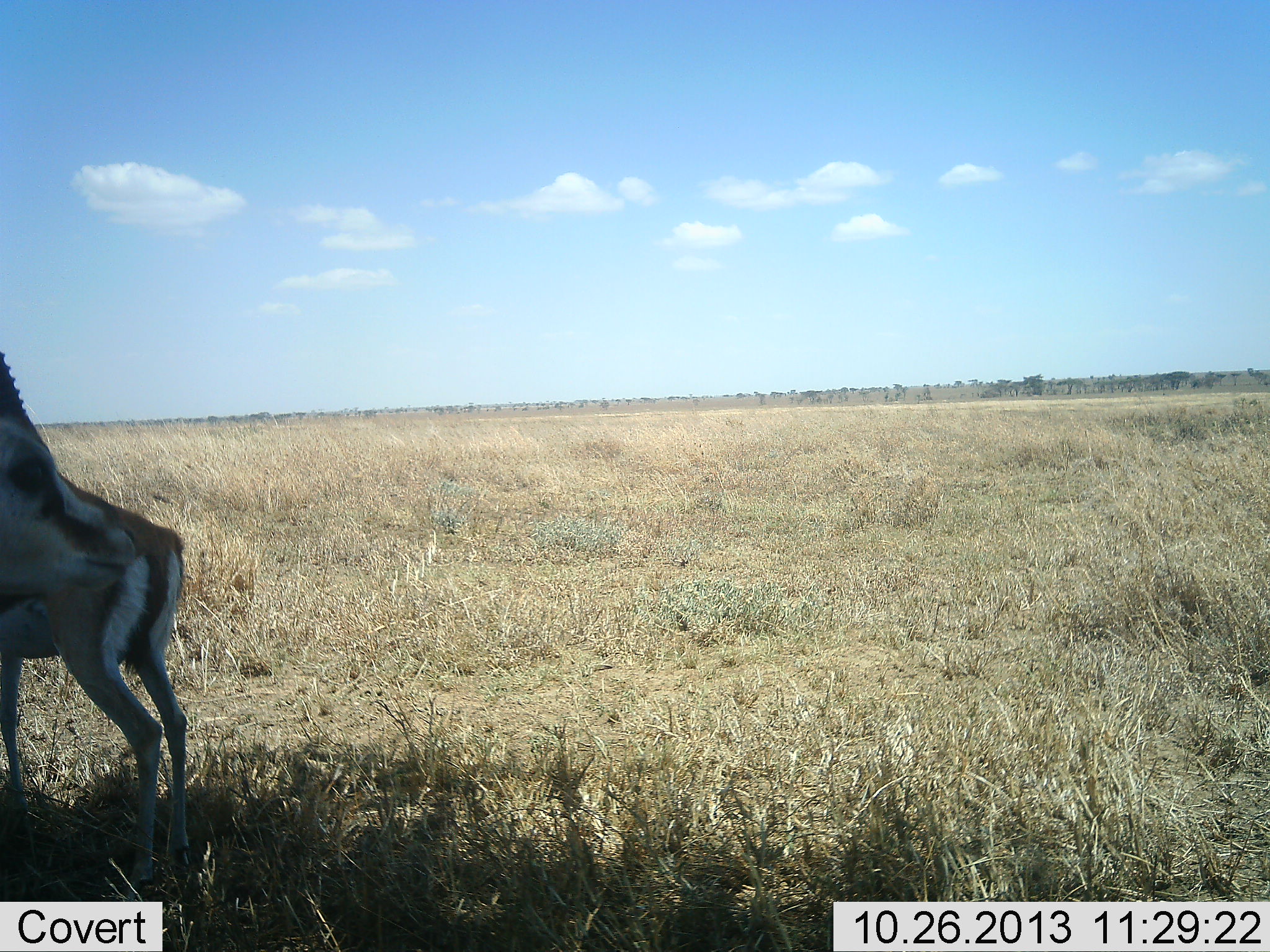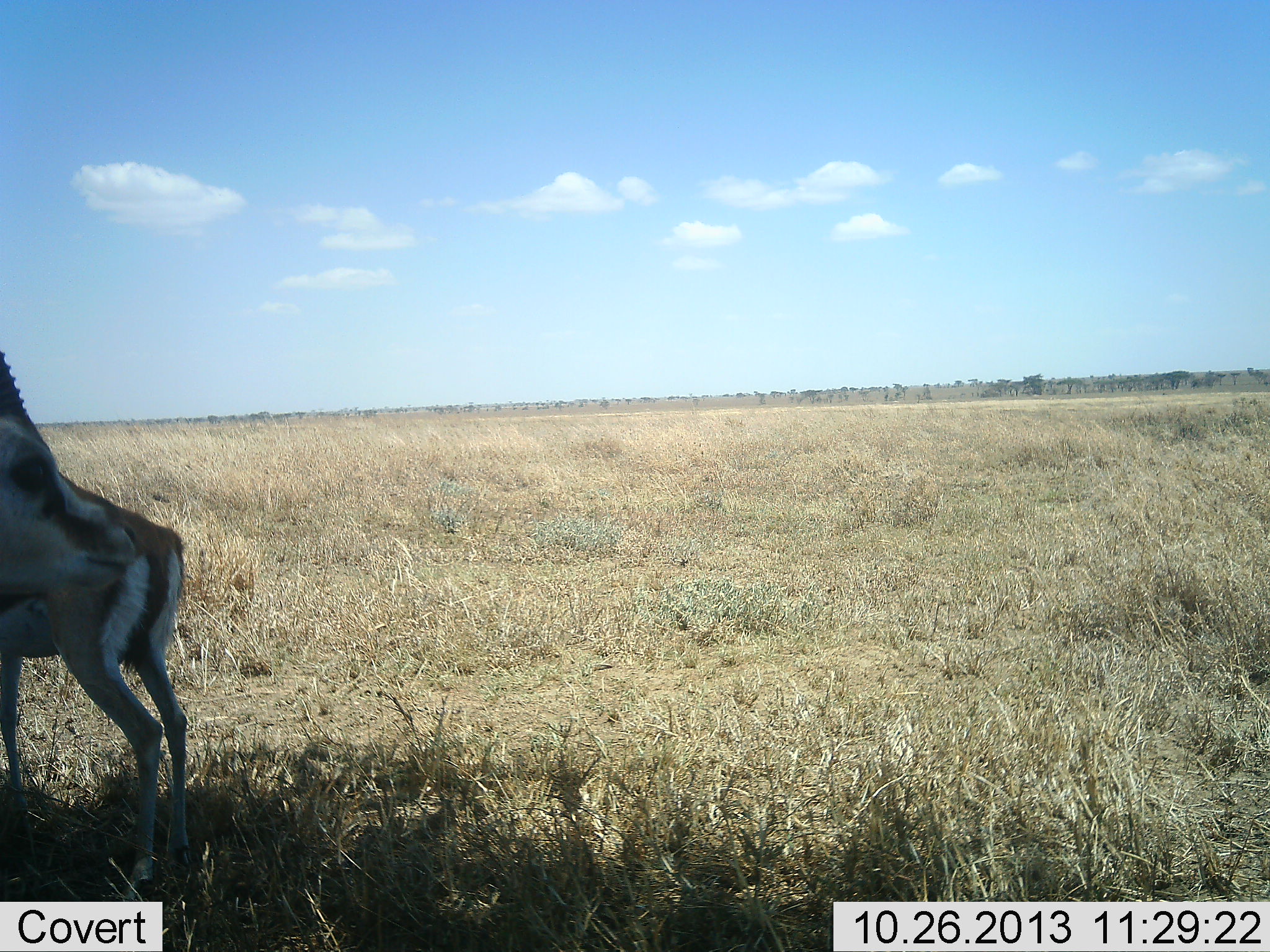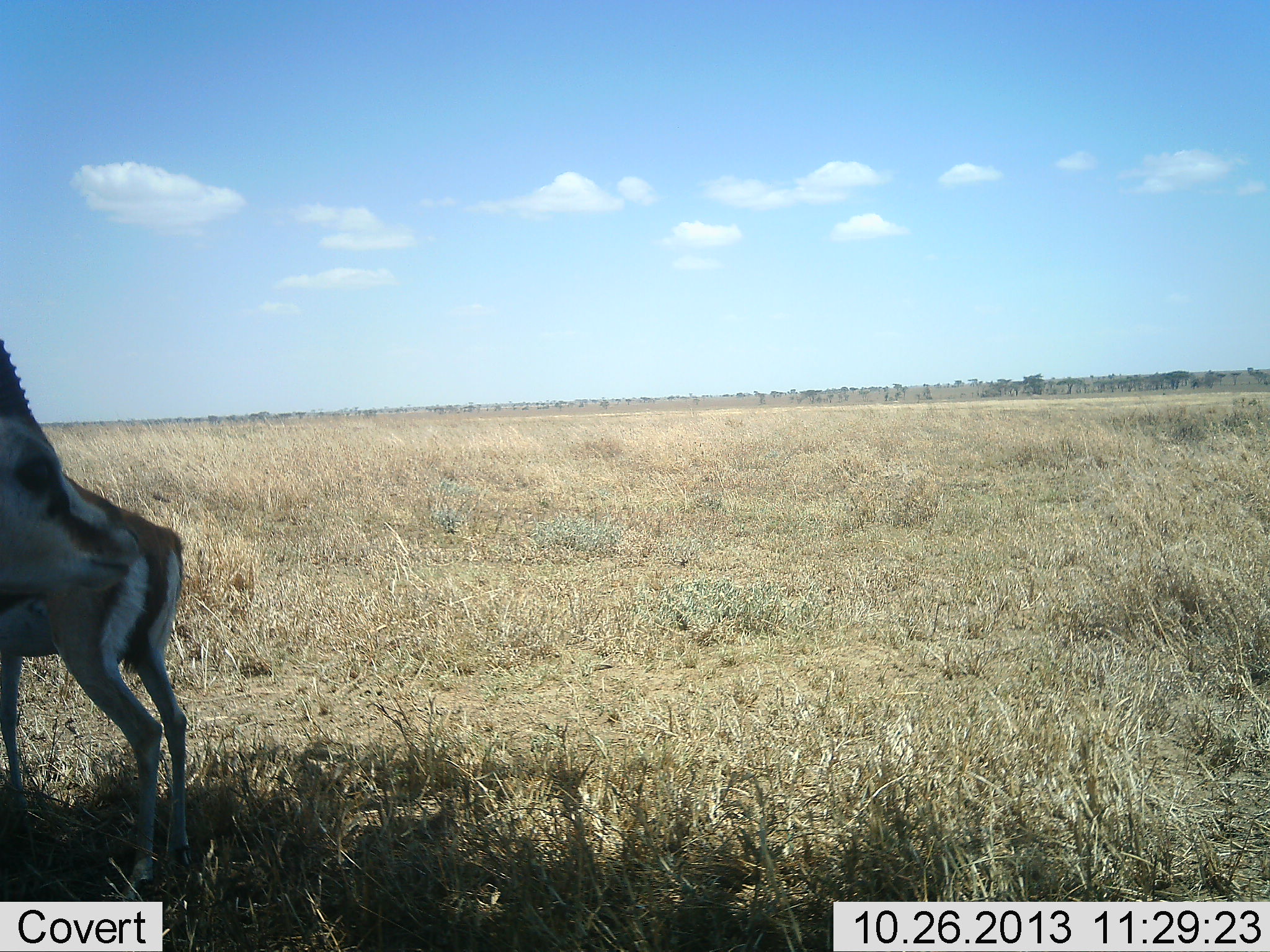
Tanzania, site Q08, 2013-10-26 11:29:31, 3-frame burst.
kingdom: Animalia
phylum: Chordata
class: Mammalia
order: Artiodactyla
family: Bovidae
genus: Eudorcas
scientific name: Eudorcas thomsonii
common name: thomson's gazelle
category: gazellethomsons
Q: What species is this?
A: Gazellethomsons (thomson's gazelle) (Eudorcas thomsonii).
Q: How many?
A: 2.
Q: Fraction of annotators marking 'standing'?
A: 90%.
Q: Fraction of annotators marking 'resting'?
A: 10%.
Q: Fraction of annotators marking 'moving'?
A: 0%.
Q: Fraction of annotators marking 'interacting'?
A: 10%.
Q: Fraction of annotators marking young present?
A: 0%.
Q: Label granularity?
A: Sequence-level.